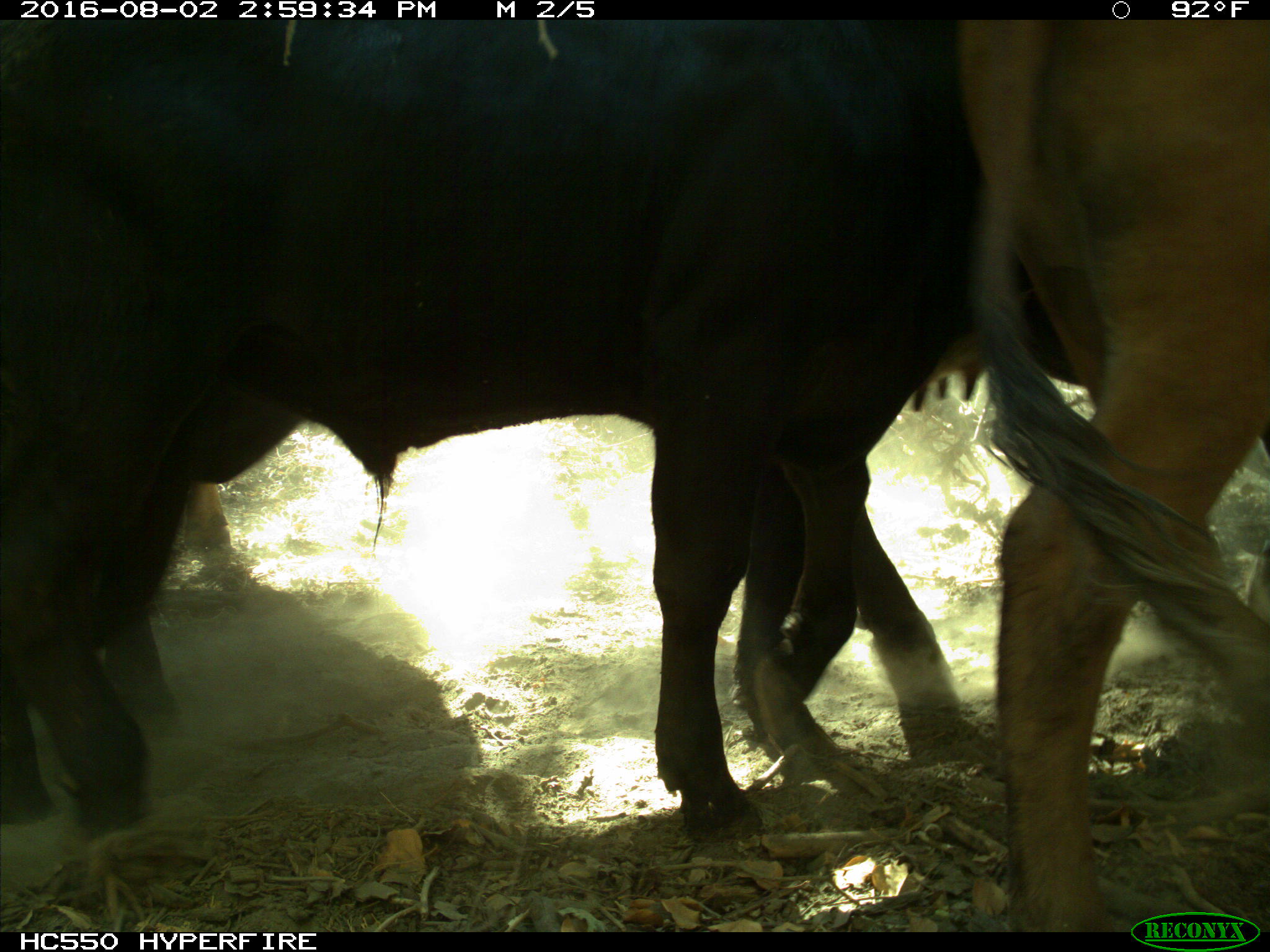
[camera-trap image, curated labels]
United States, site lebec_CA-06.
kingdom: Animalia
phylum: Chordata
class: Mammalia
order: Artiodactyla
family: Bovidae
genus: Bos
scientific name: Bos taurus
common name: domestic cow